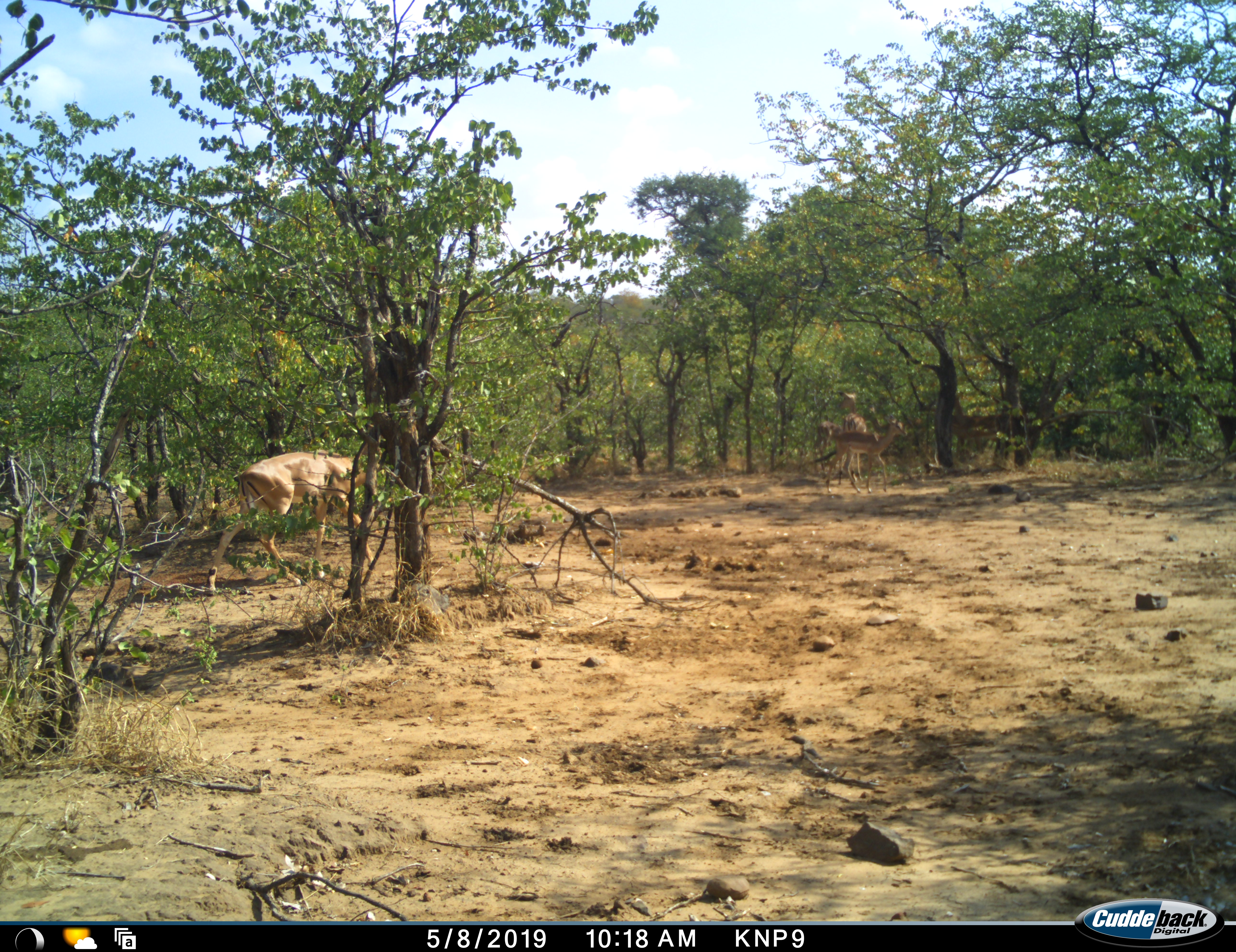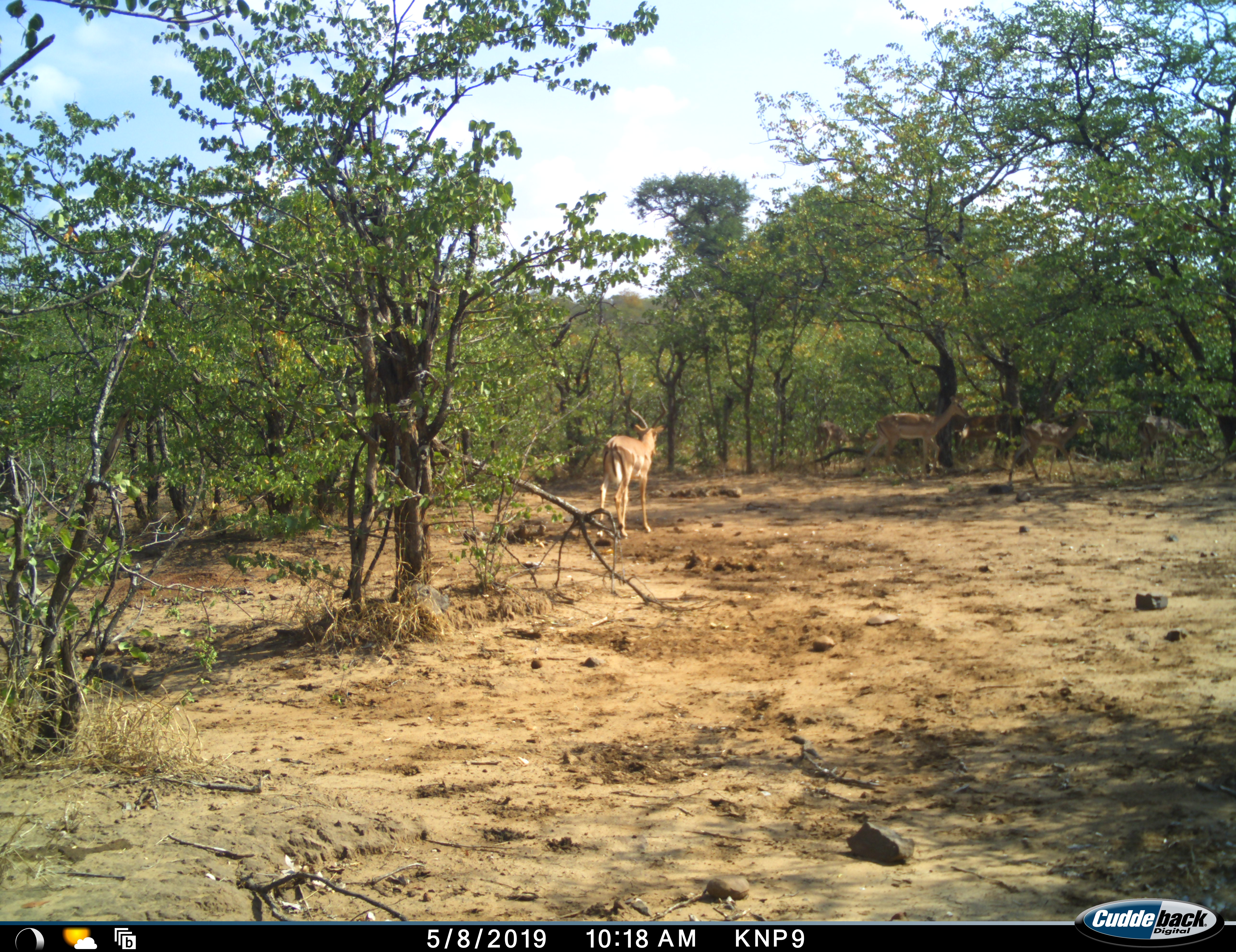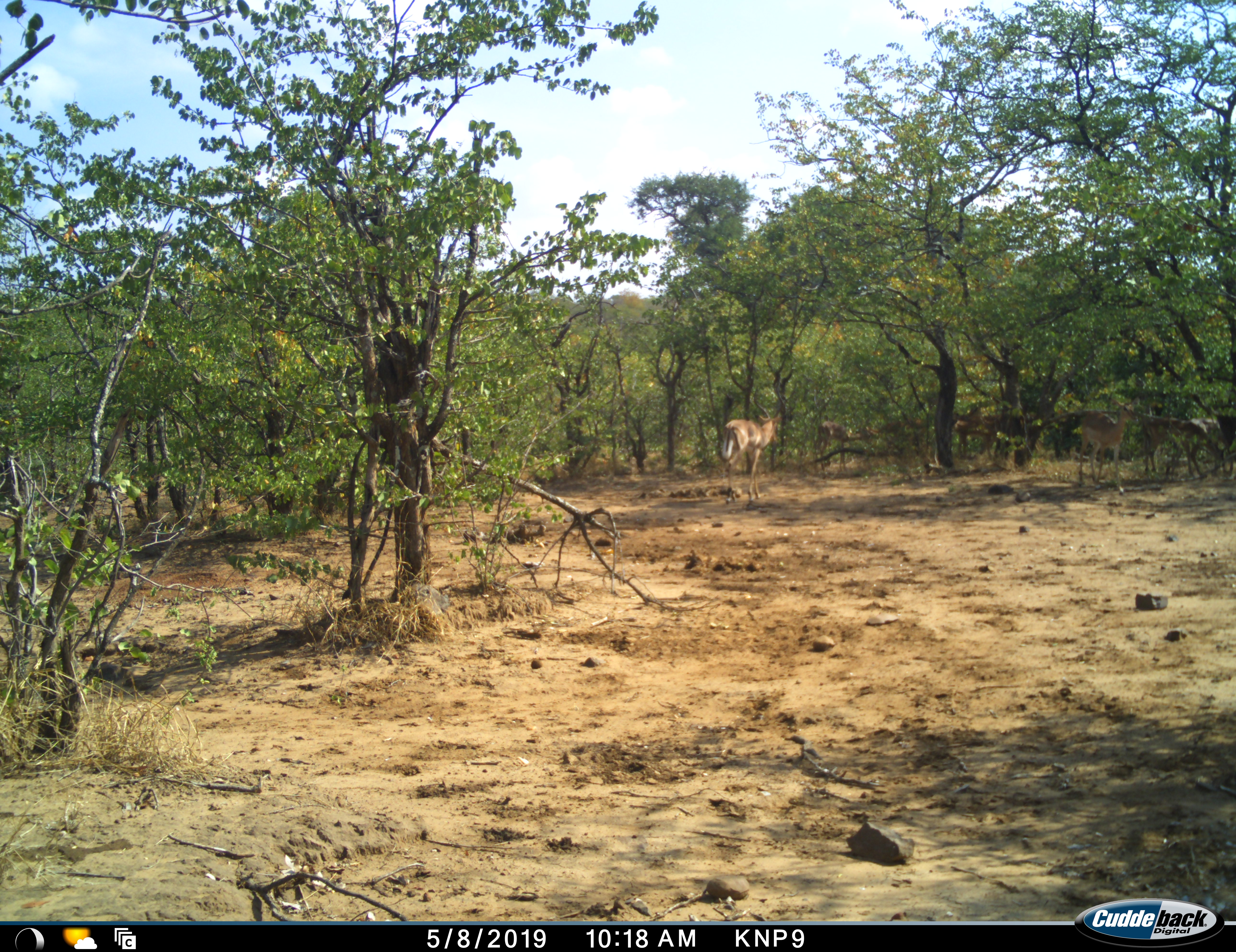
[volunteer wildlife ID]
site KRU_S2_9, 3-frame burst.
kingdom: Animalia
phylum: Chordata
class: Mammalia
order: Artiodactyla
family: Bovidae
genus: Aepyceros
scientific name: Aepyceros melampus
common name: impala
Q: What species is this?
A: Impala (Aepyceros melampus).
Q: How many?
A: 5.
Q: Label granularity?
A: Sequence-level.